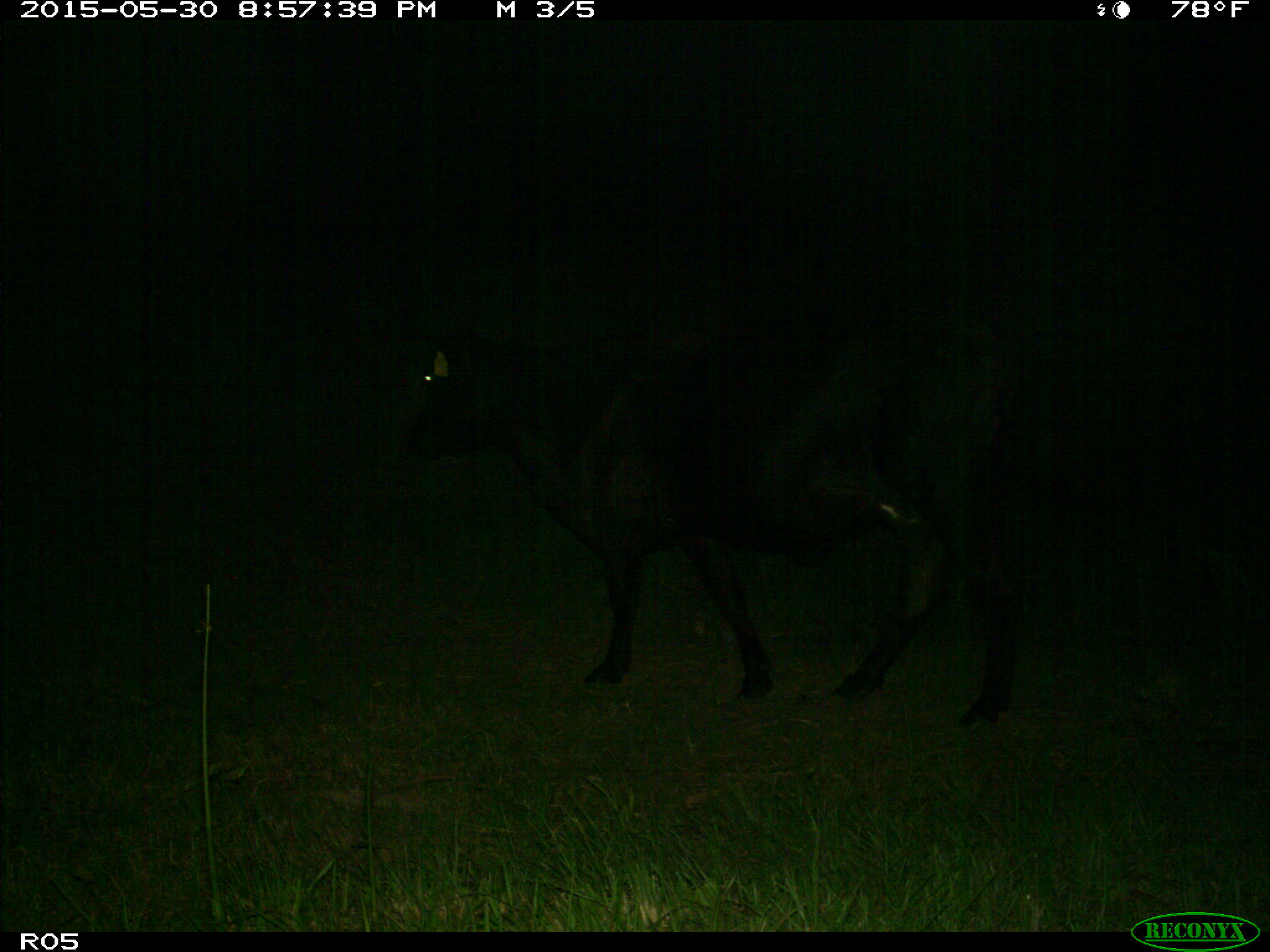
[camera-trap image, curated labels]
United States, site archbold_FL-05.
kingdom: Animalia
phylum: Chordata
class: Mammalia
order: Artiodactyla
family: Bovidae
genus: Bos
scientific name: Bos taurus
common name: domestic cow